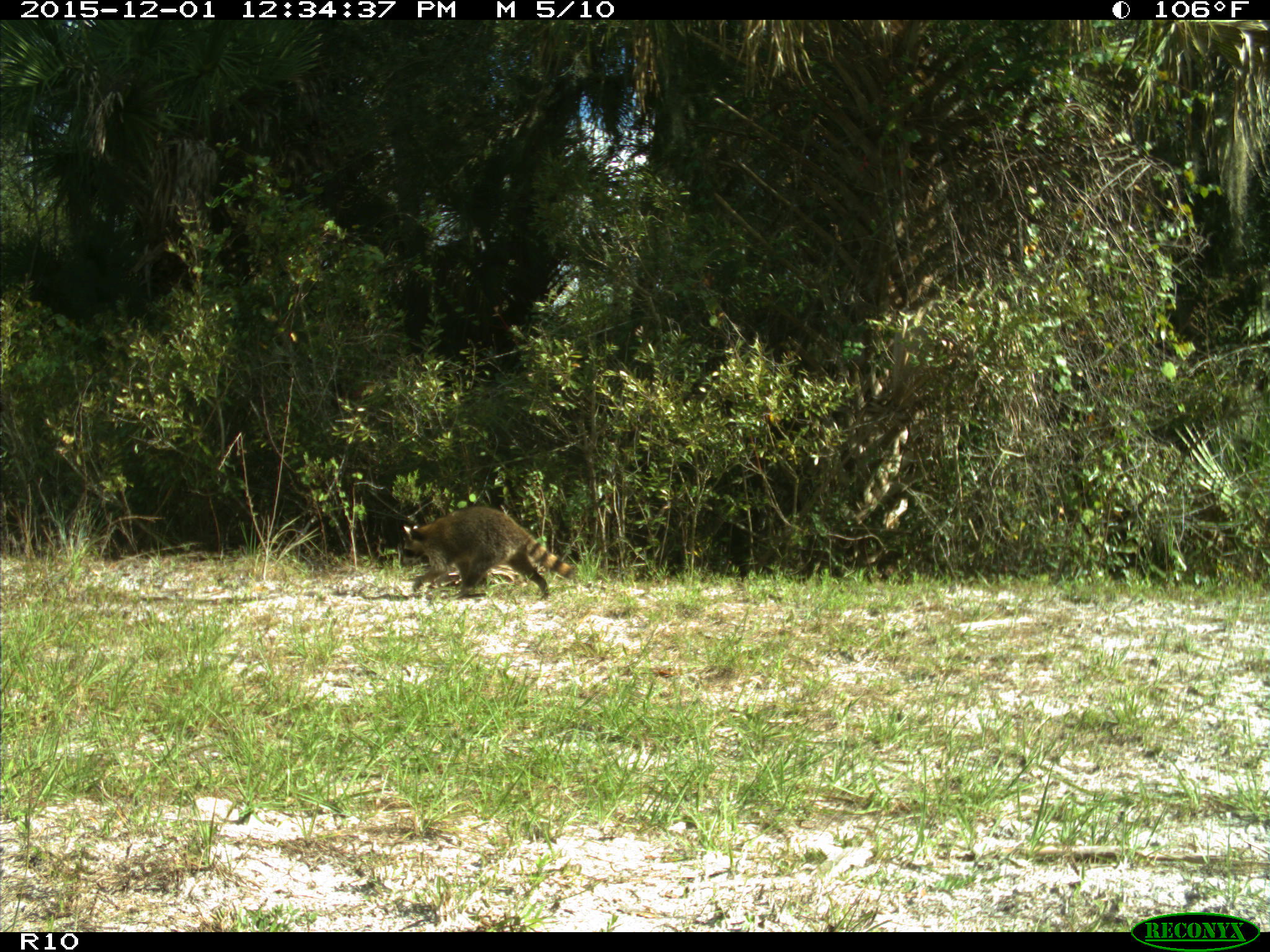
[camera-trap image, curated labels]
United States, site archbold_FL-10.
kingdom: Animalia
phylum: Chordata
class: Mammalia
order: Carnivora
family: Procyonidae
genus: Procyon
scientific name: Procyon lotor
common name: common raccoon